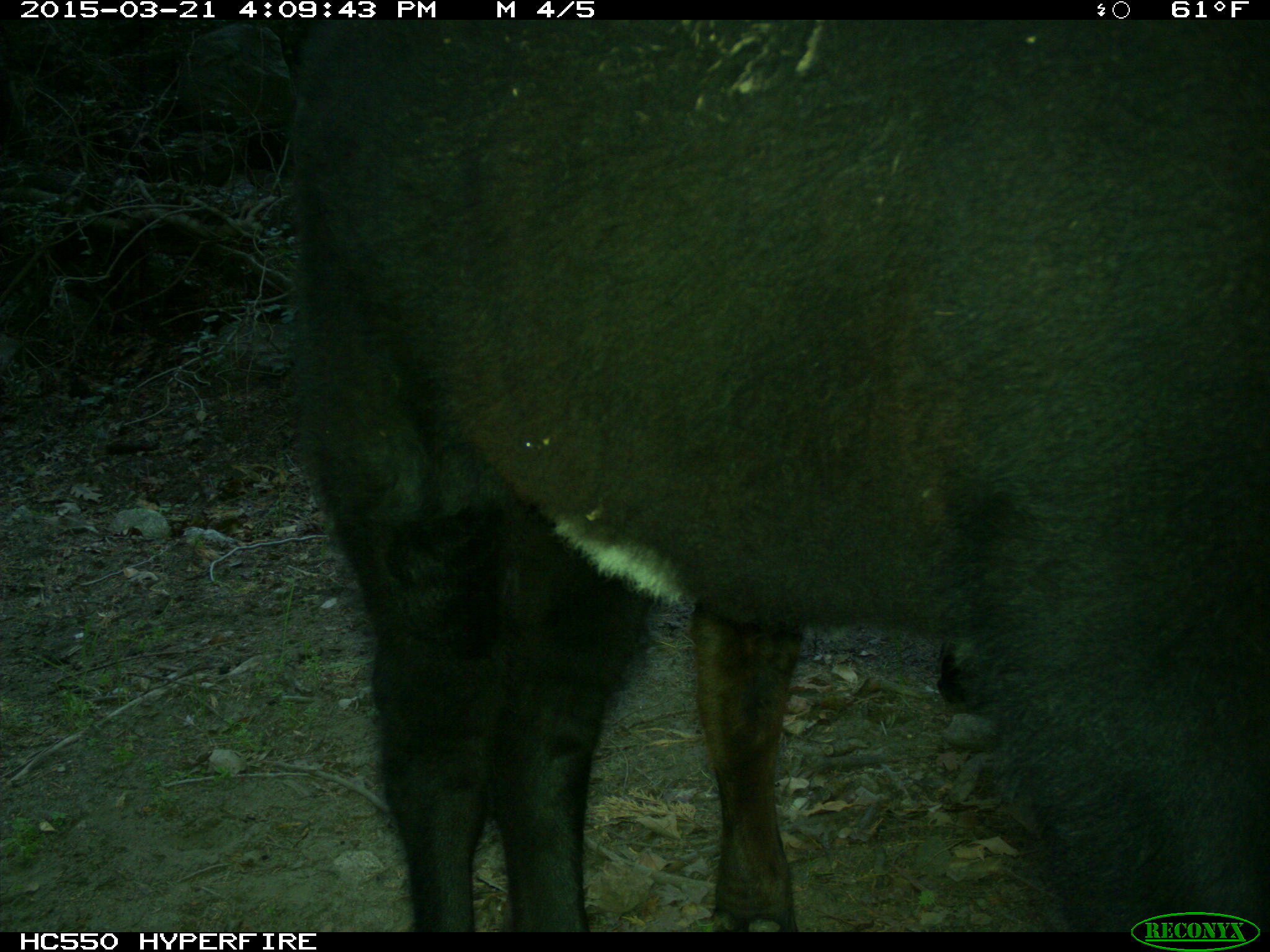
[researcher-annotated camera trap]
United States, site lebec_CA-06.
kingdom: Animalia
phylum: Chordata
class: Mammalia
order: Artiodactyla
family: Bovidae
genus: Bos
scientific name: Bos taurus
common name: domestic cow